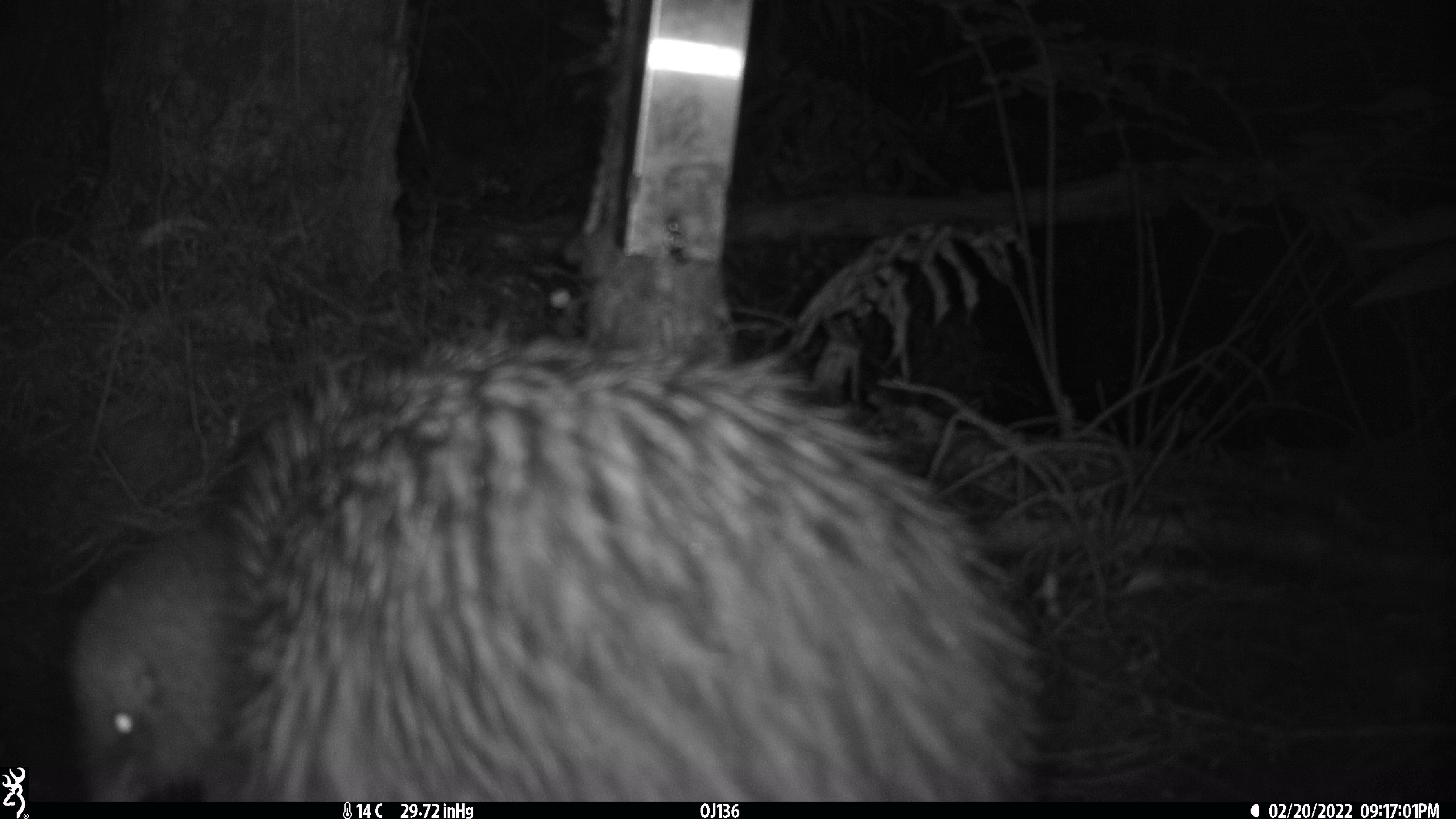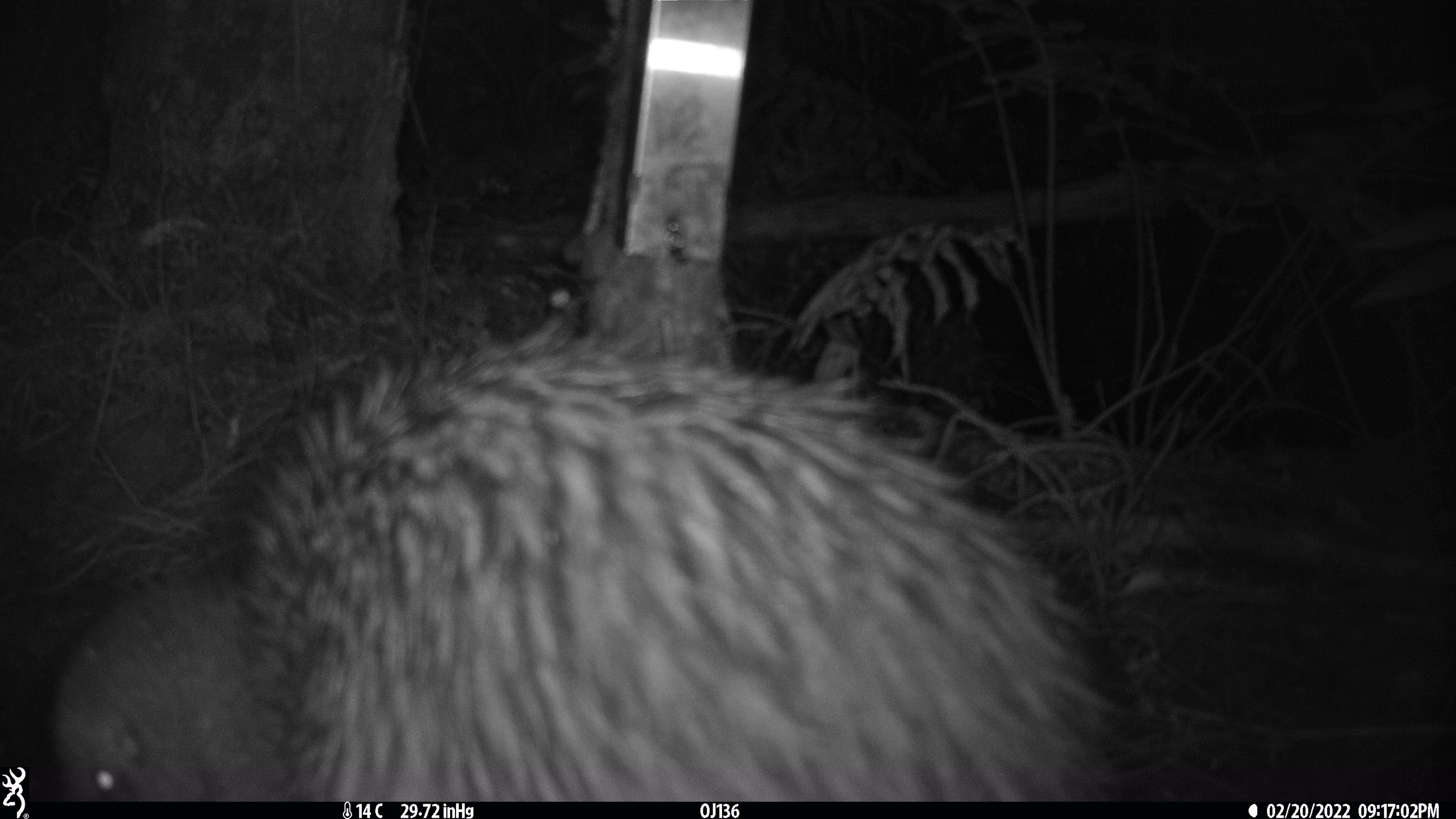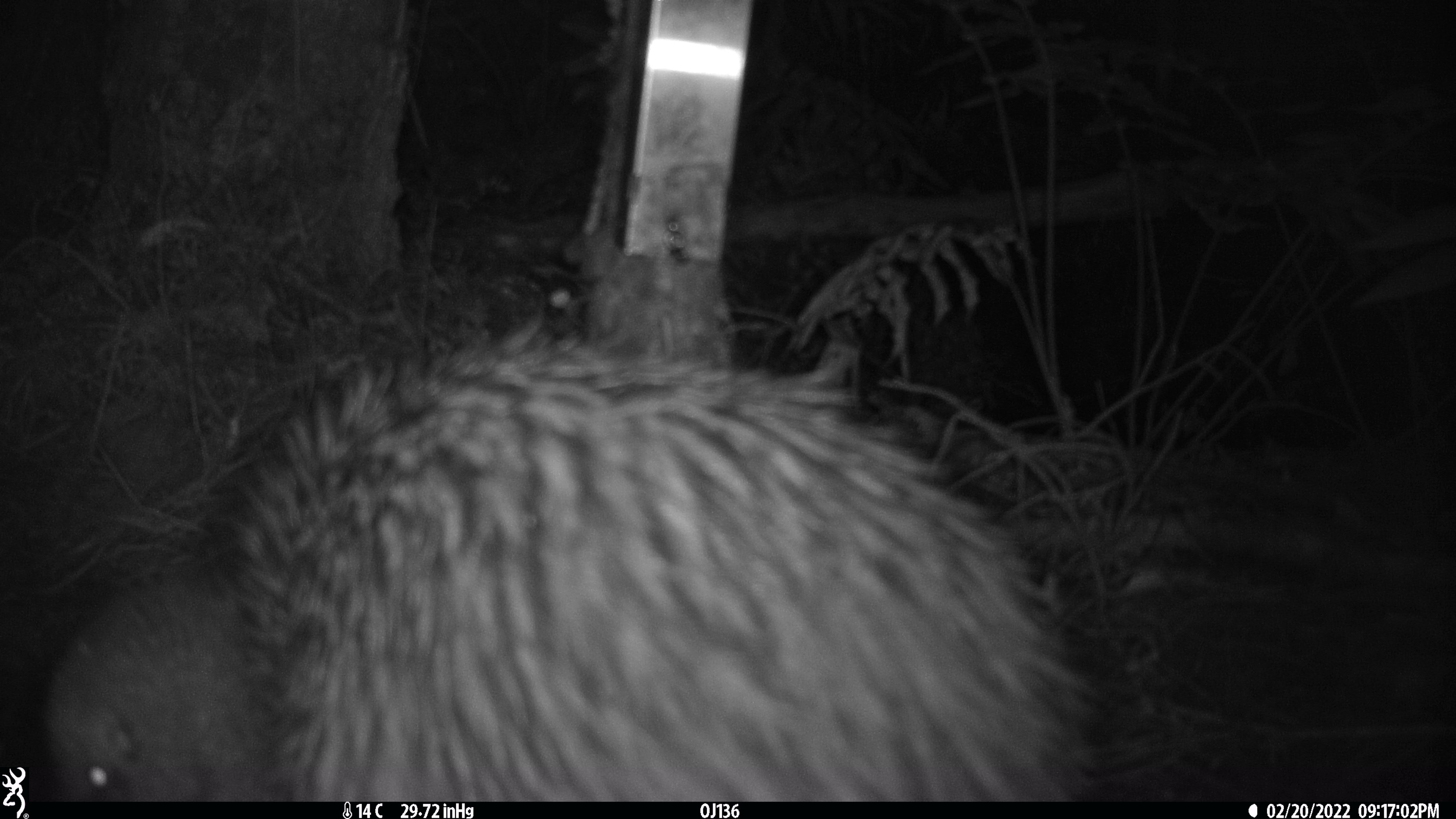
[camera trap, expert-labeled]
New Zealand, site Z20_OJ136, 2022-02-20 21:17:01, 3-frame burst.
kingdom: Animalia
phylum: Chordata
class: Aves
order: Apterygiformes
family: Apterygidae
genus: Apteryx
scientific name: Apteryx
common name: kiwi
Kiwi (Apteryx).